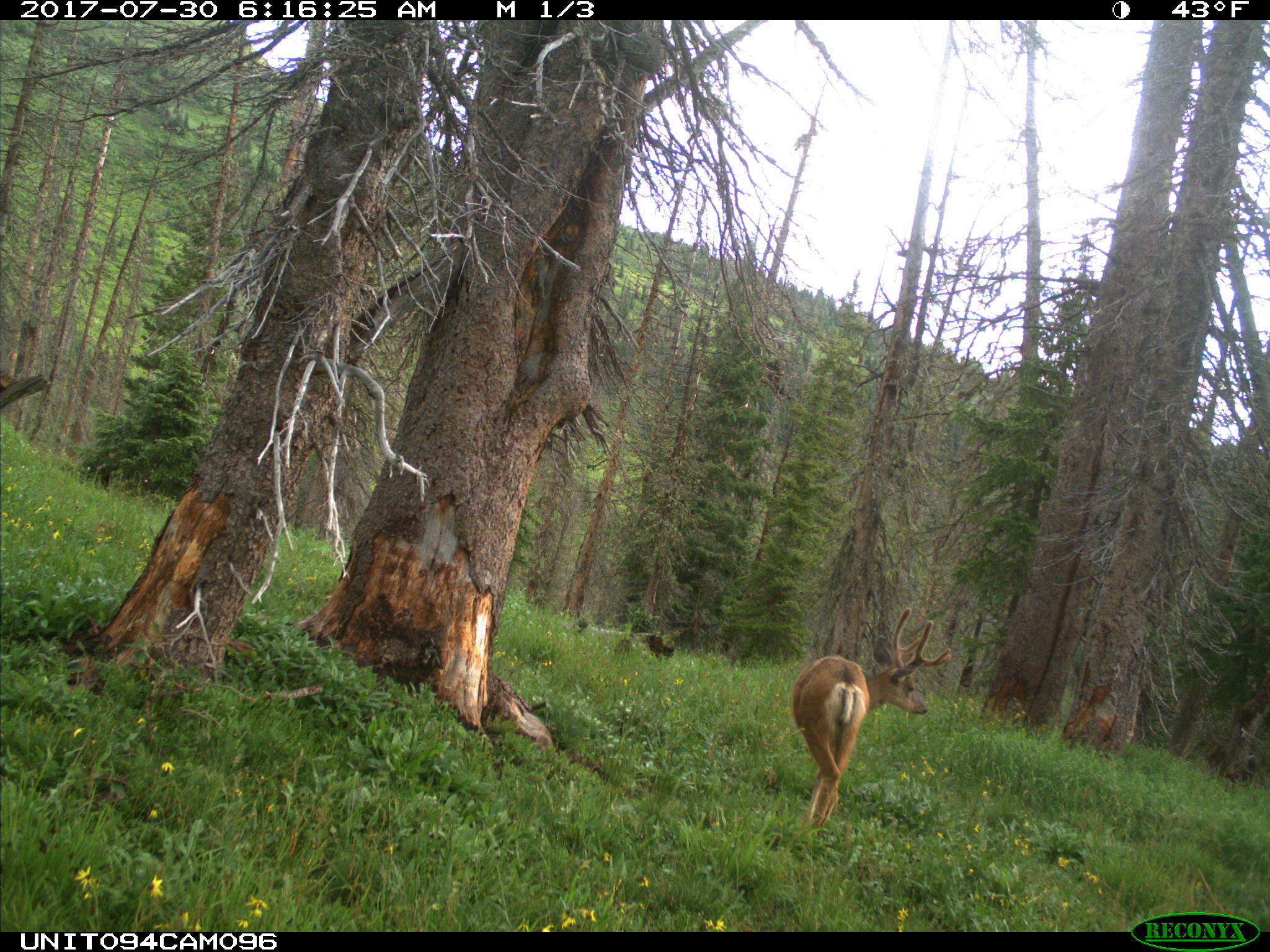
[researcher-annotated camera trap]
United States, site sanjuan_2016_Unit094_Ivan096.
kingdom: Animalia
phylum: Chordata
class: Mammalia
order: Artiodactyla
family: Cervidae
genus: Odocoileus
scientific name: Odocoileus hemionus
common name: mule deer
Odocoileus hemionus (mule deer).